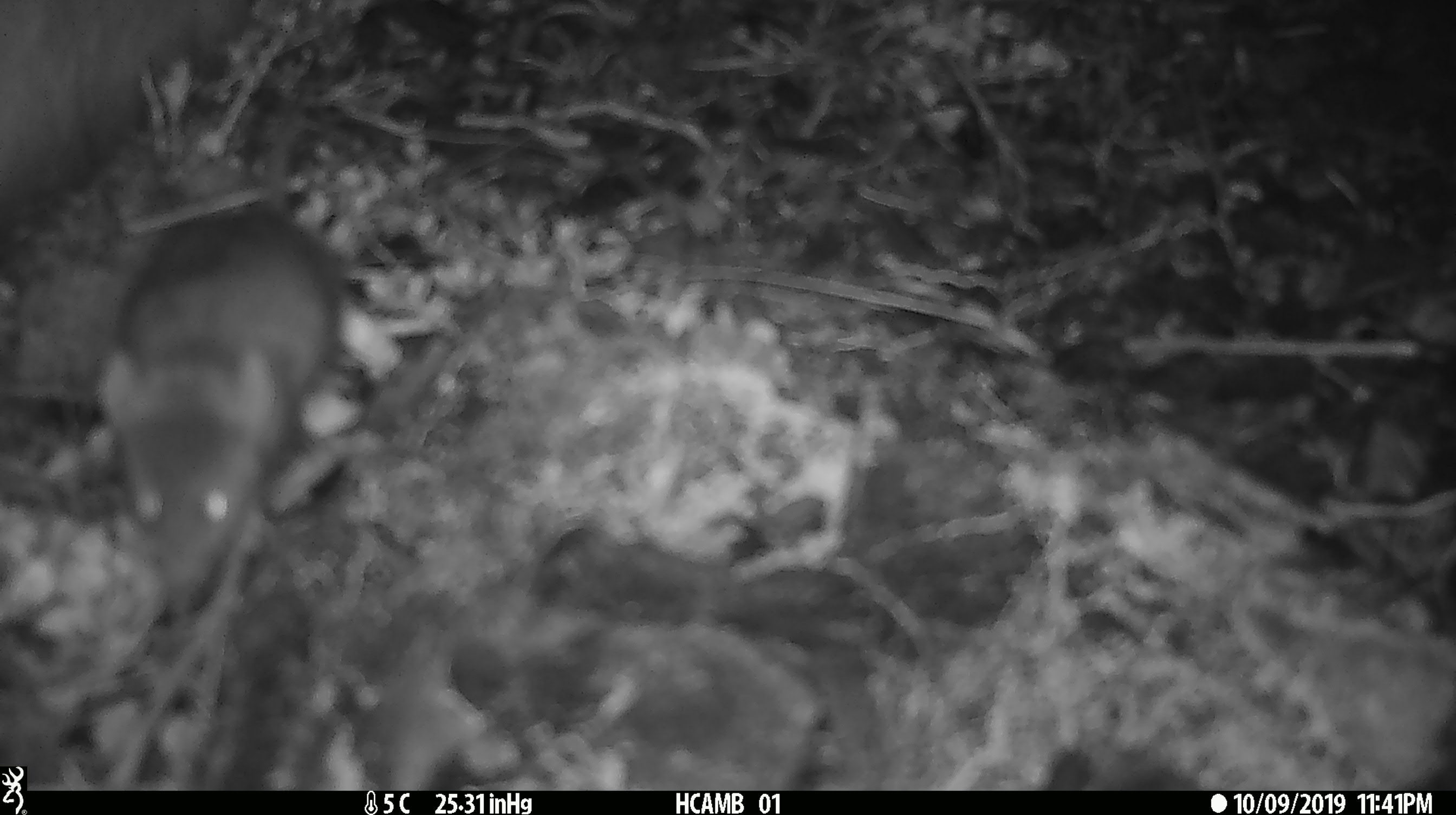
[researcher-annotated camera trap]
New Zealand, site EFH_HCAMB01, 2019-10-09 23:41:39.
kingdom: Animalia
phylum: Chordata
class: Mammalia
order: Rodentia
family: Muridae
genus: Mus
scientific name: Mus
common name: mouse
Mouse (Mus).